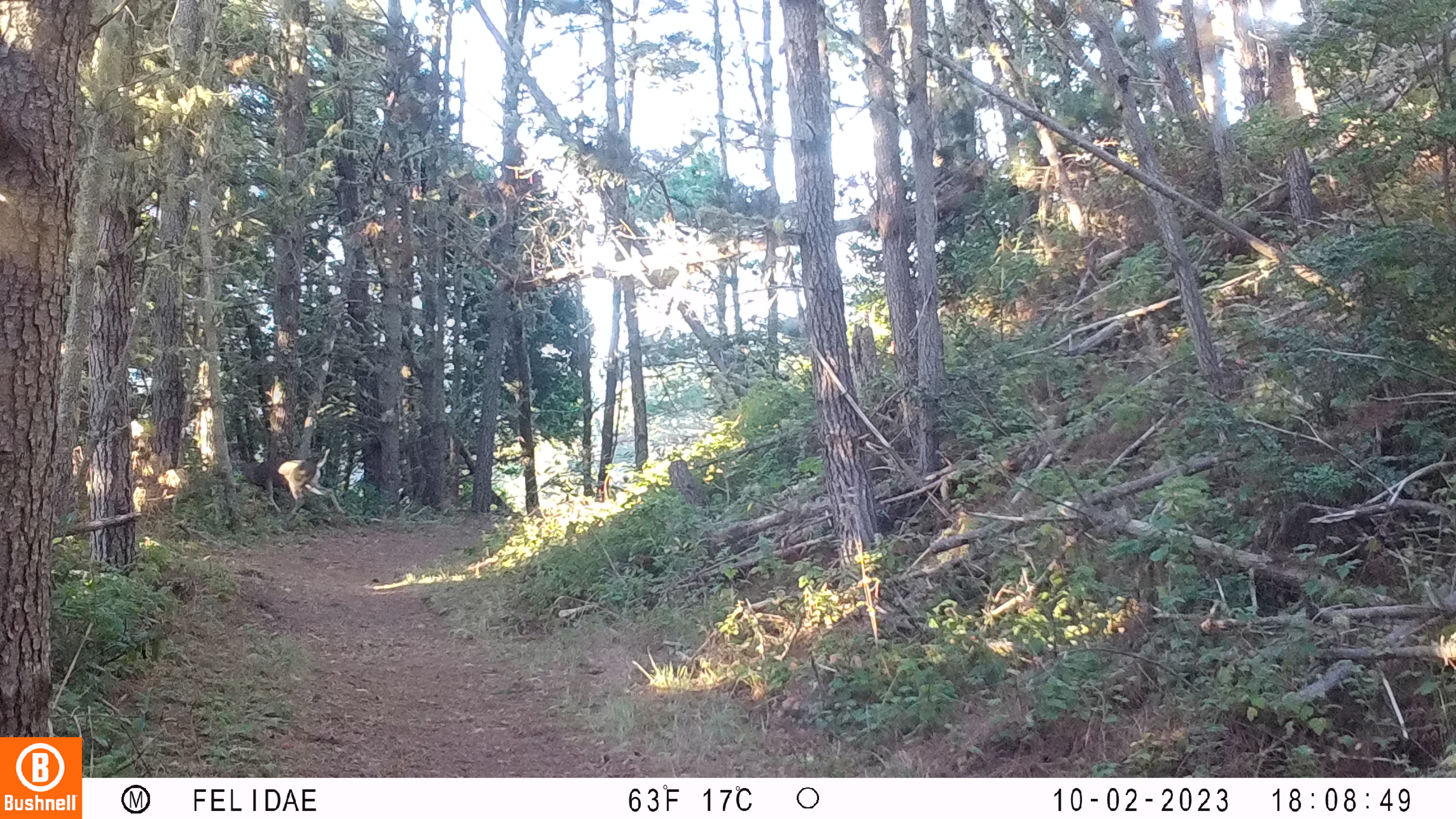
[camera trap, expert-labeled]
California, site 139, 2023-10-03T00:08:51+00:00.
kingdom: Animalia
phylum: Chordata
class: Mammalia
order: Artiodactyla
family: Cervidae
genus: Odocoileus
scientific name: Odocoileus hemionus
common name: mule deer